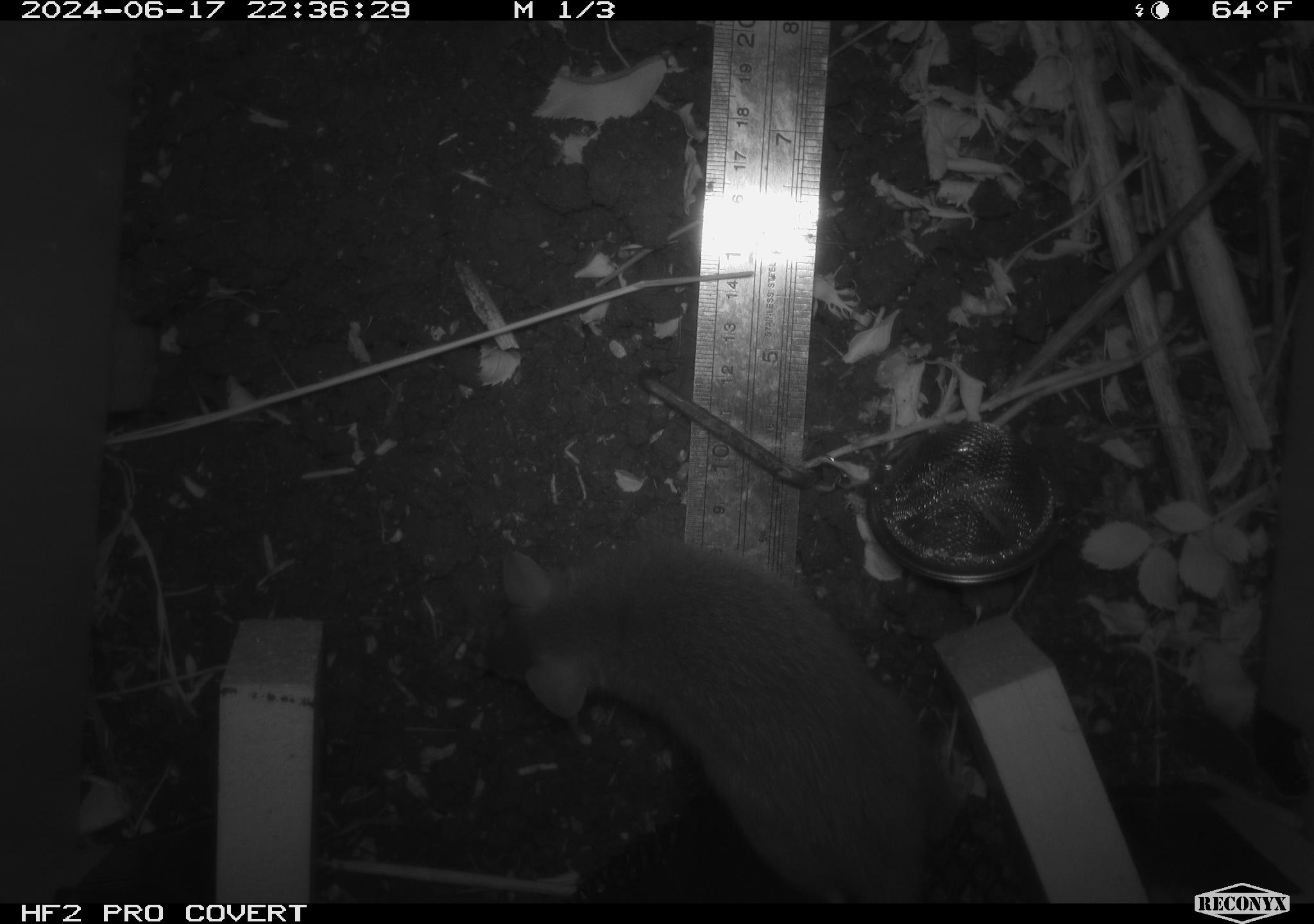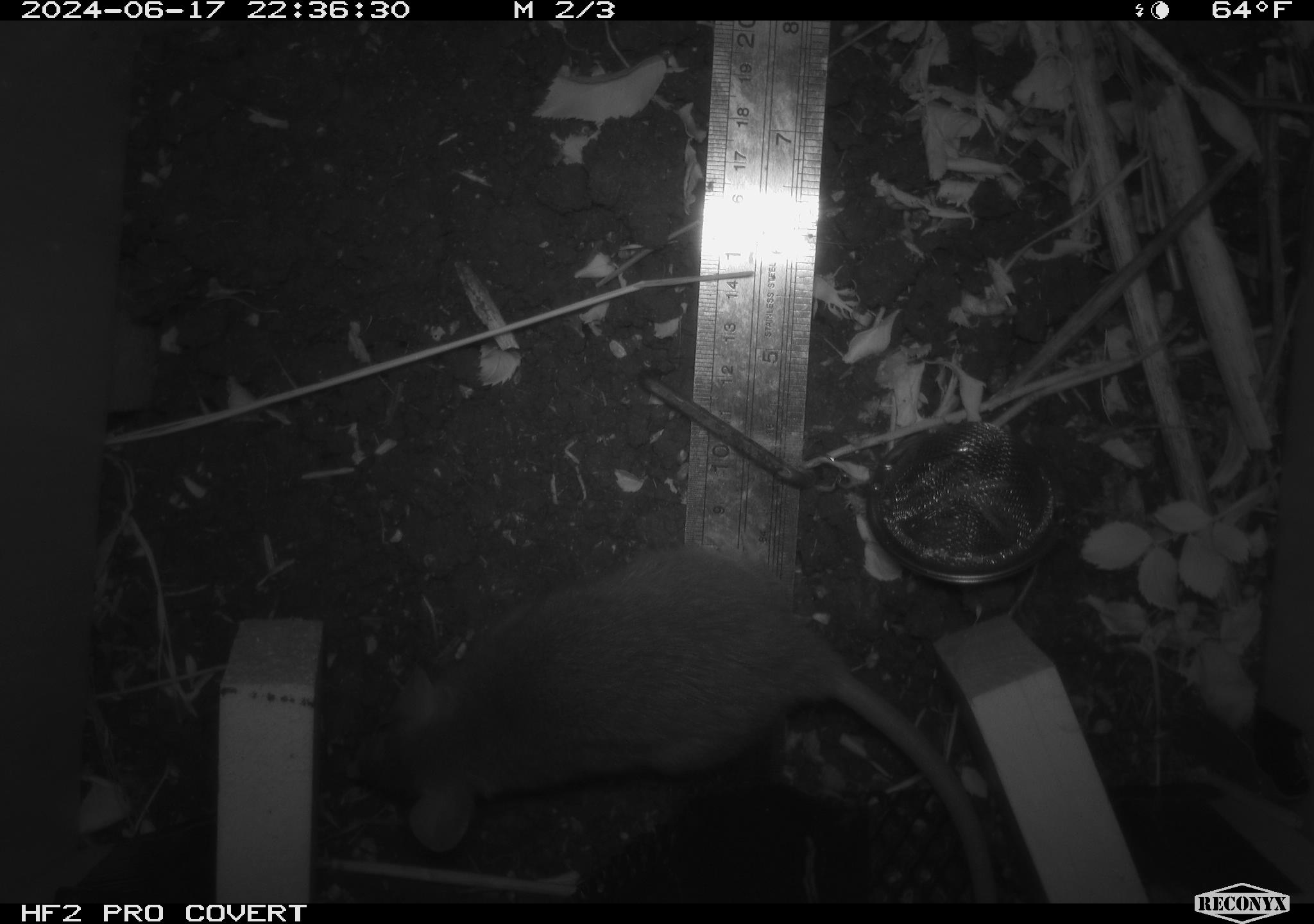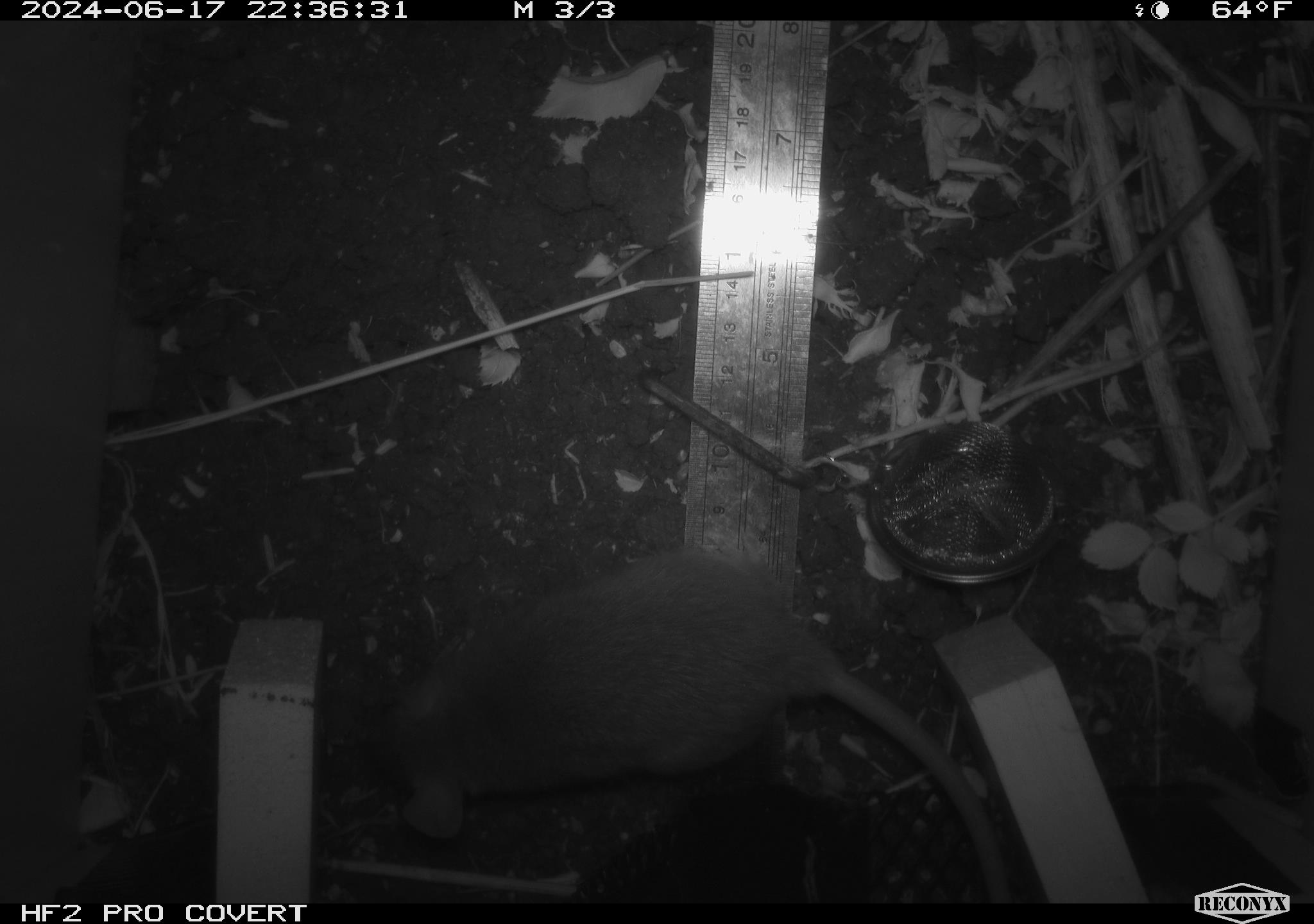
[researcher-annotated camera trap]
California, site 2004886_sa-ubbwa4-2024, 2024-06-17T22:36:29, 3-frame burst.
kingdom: Animalia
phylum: Chordata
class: Mammalia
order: Rodentia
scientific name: Rodentia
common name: woodrat or rat or mouse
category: woodrat or rat or mouse species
Woodrat or rat or mouse species (woodrat or rat or mouse) (Rodentia).